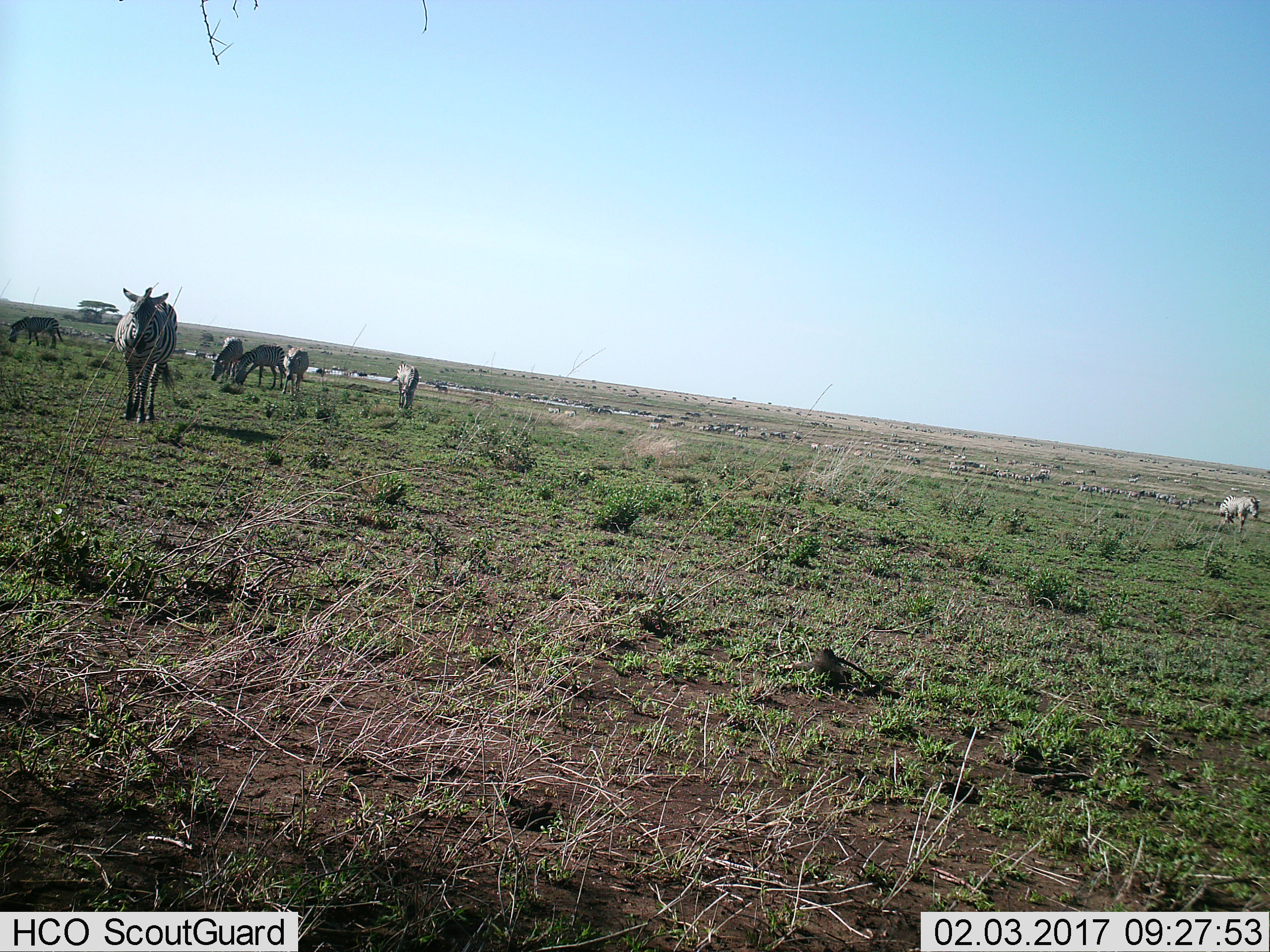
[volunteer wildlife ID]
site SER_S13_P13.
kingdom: Animalia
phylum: Chordata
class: Mammalia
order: Perissodactyla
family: Equidae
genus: Equus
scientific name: Equus quagga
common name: plains zebra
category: zebraplains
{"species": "zebraplains (plains zebra) (Equus quagga)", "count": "11-50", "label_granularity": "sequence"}